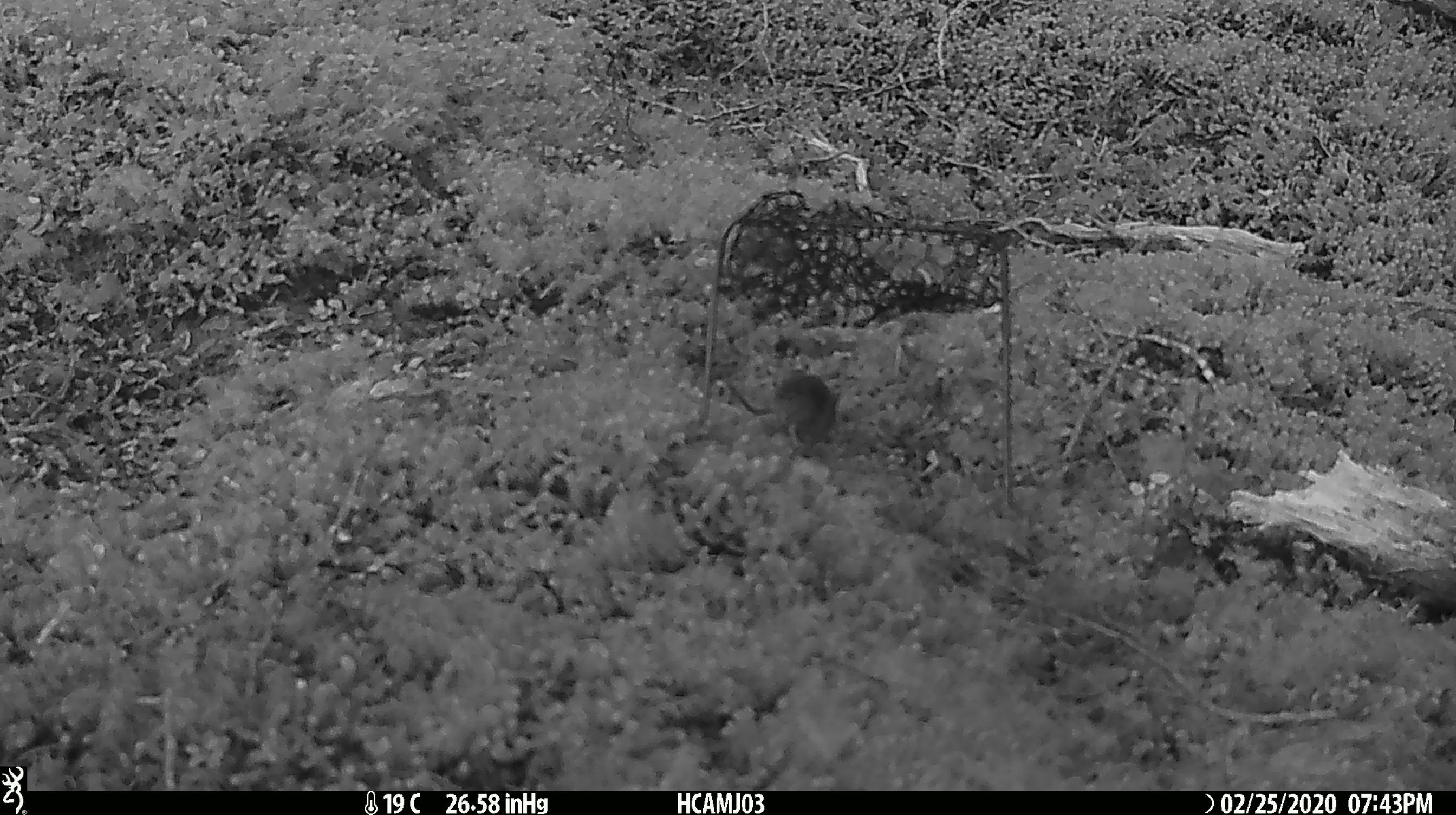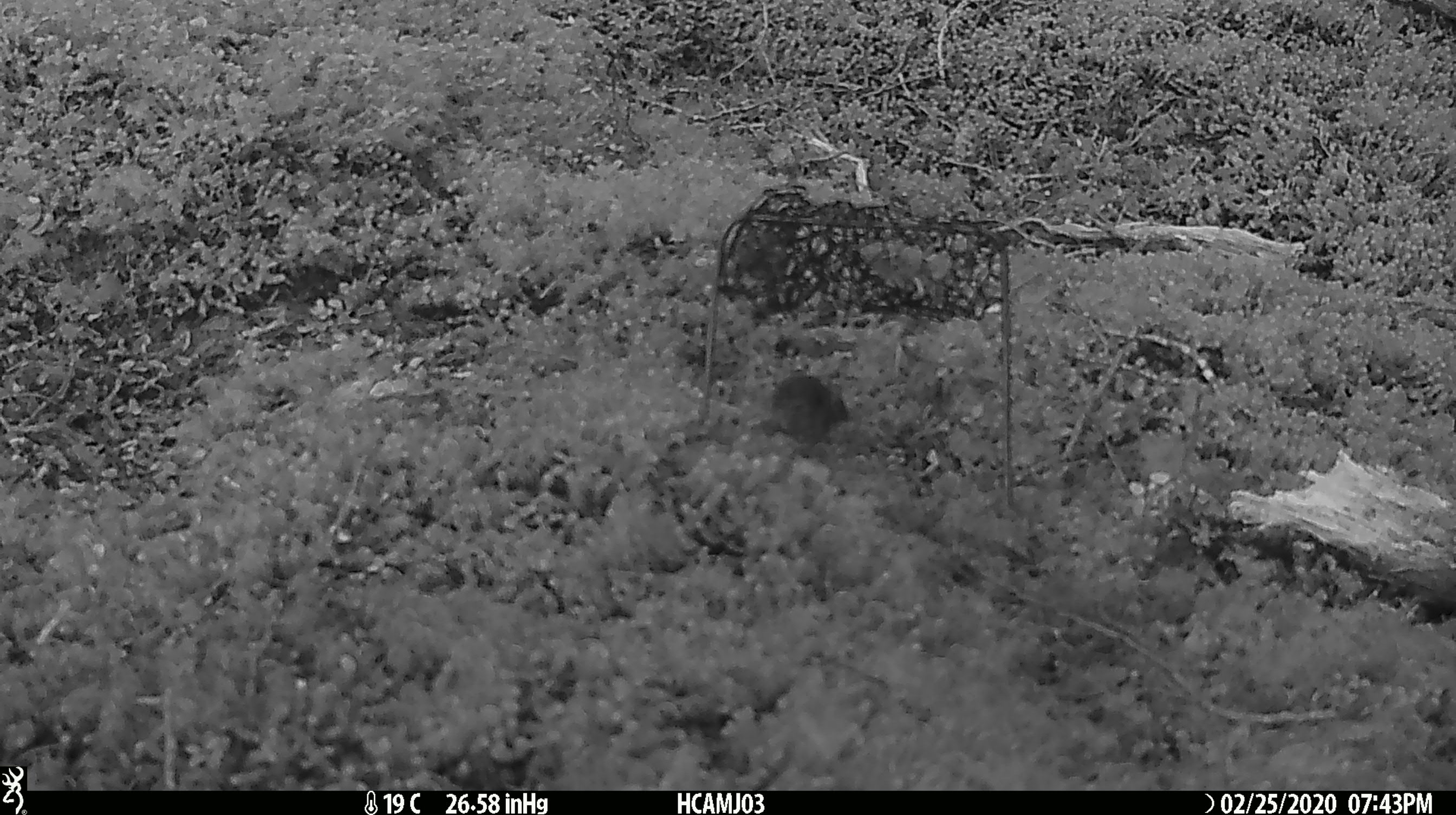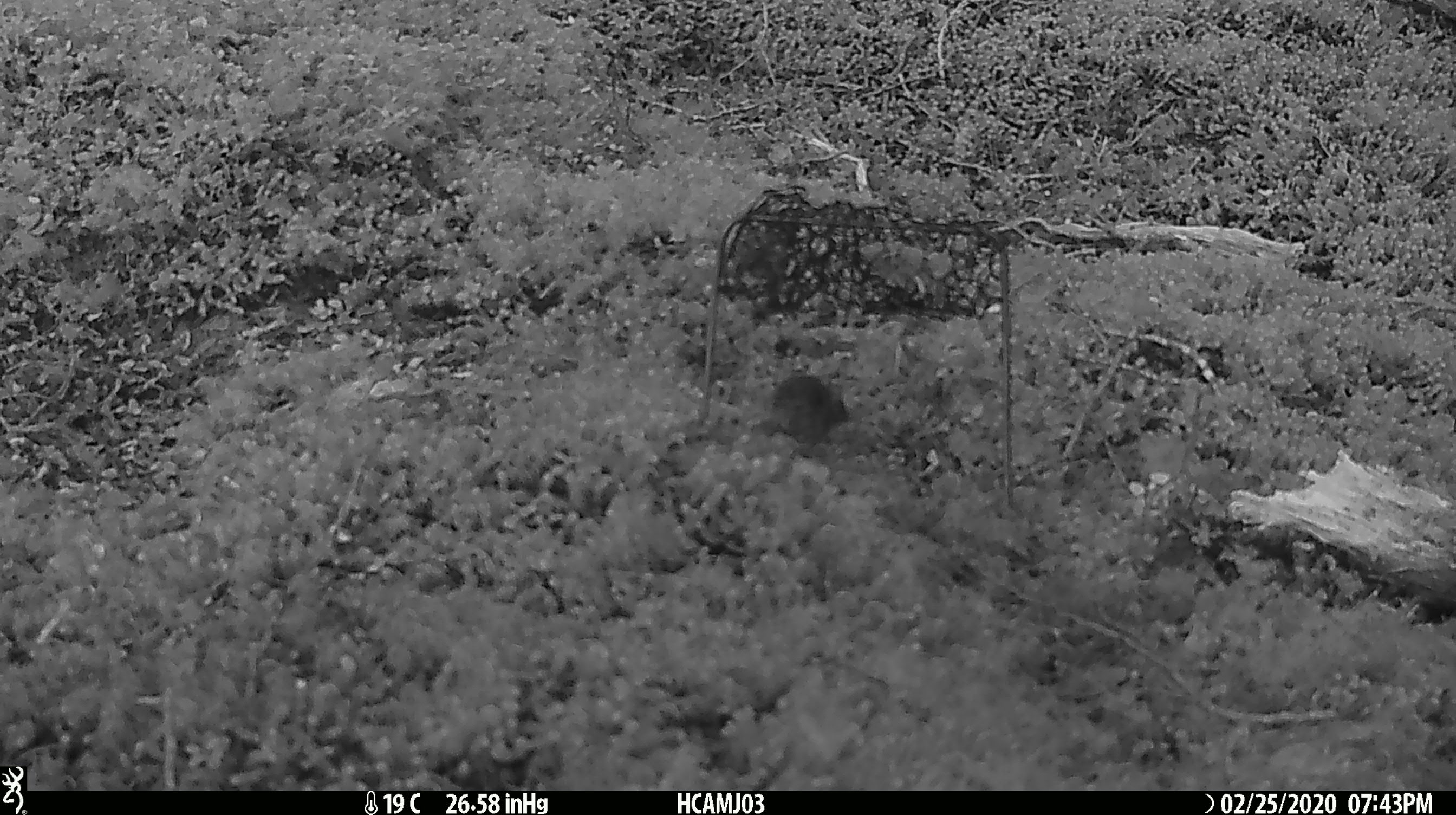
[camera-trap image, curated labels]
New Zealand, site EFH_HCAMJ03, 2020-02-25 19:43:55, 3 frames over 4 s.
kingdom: Animalia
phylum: Chordata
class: Mammalia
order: Rodentia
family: Muridae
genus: Mus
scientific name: Mus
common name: mouse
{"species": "mouse (Mus)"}